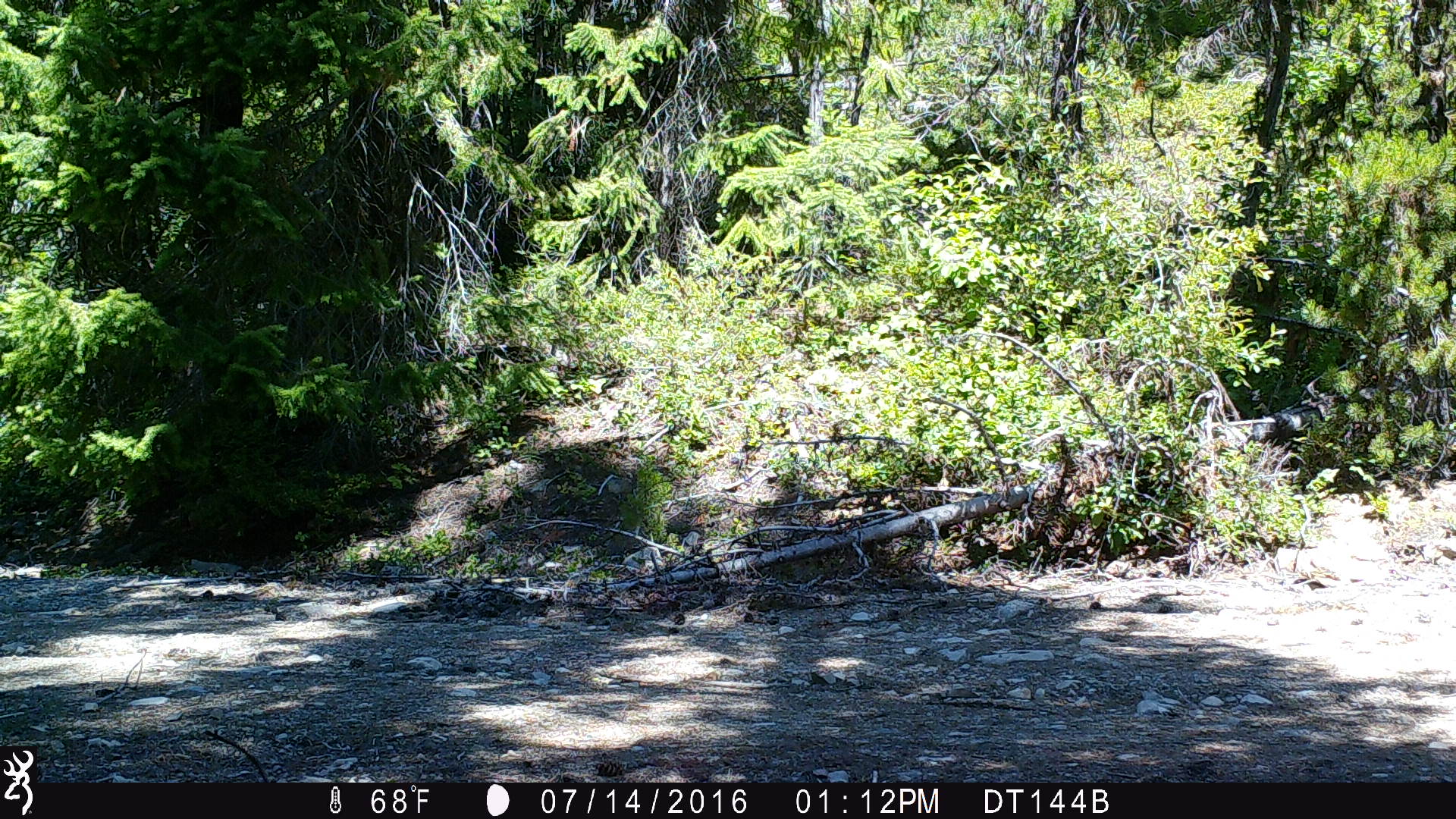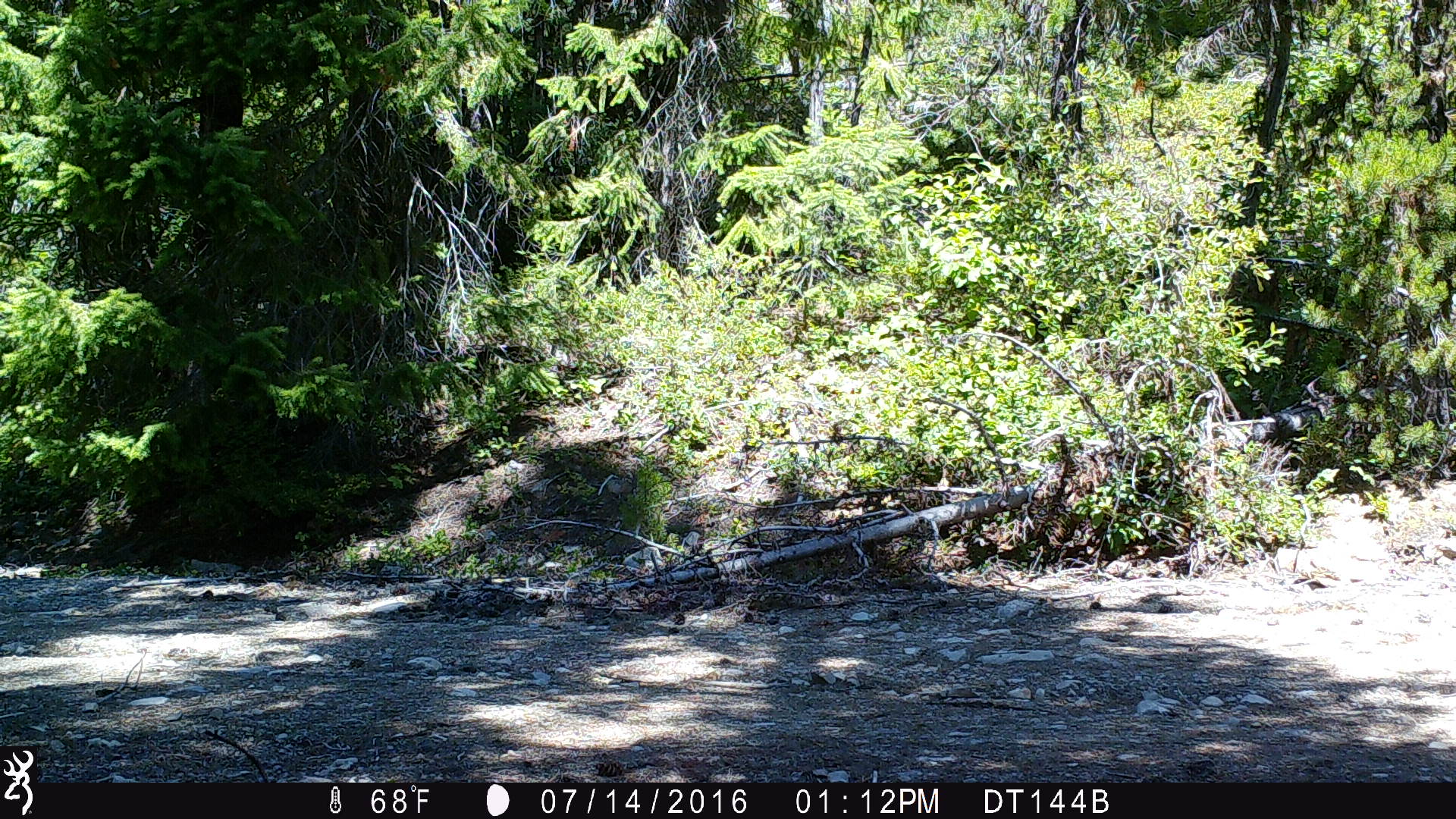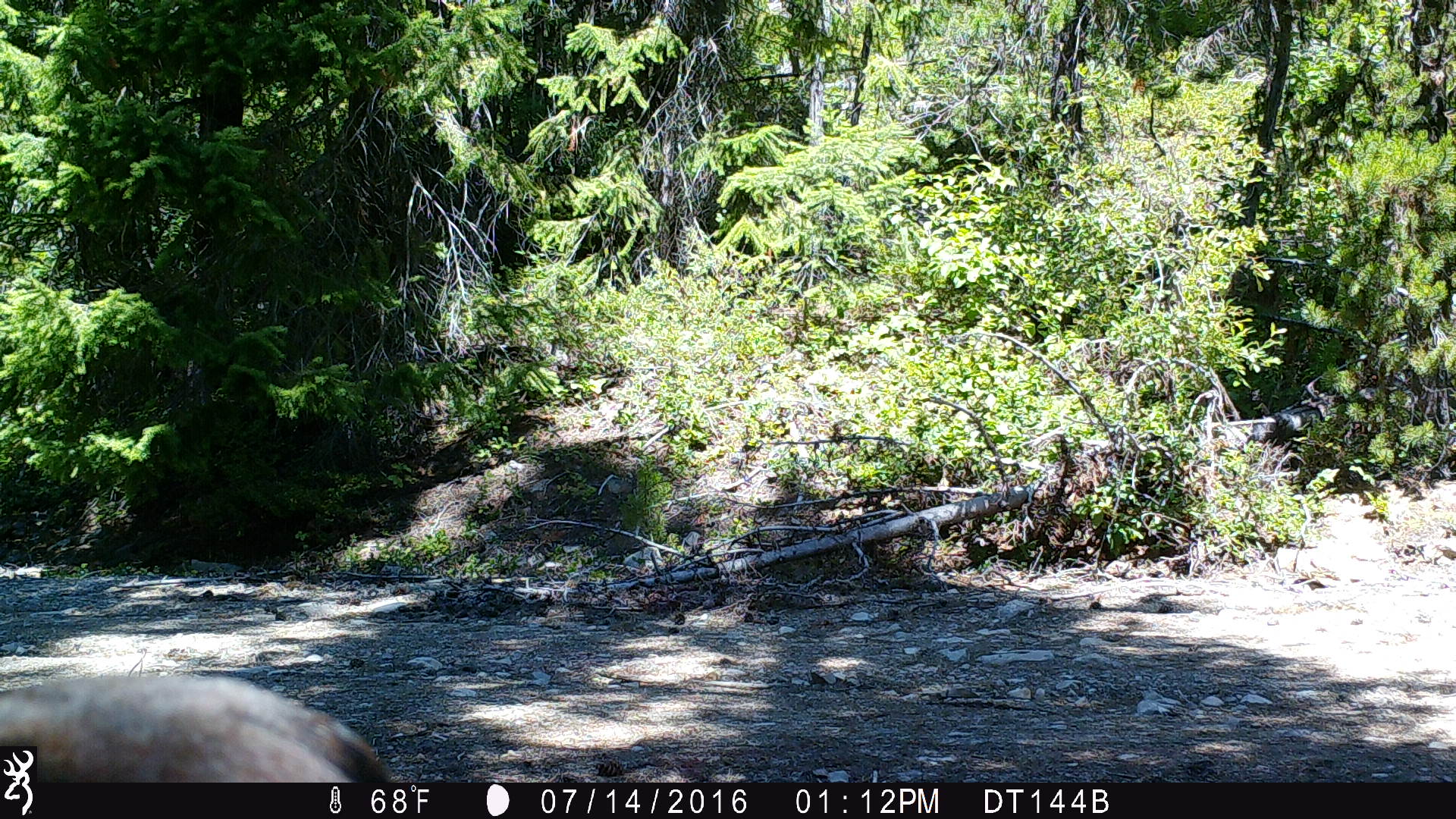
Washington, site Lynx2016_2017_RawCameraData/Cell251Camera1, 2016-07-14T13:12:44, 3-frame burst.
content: unidentified animal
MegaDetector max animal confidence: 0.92